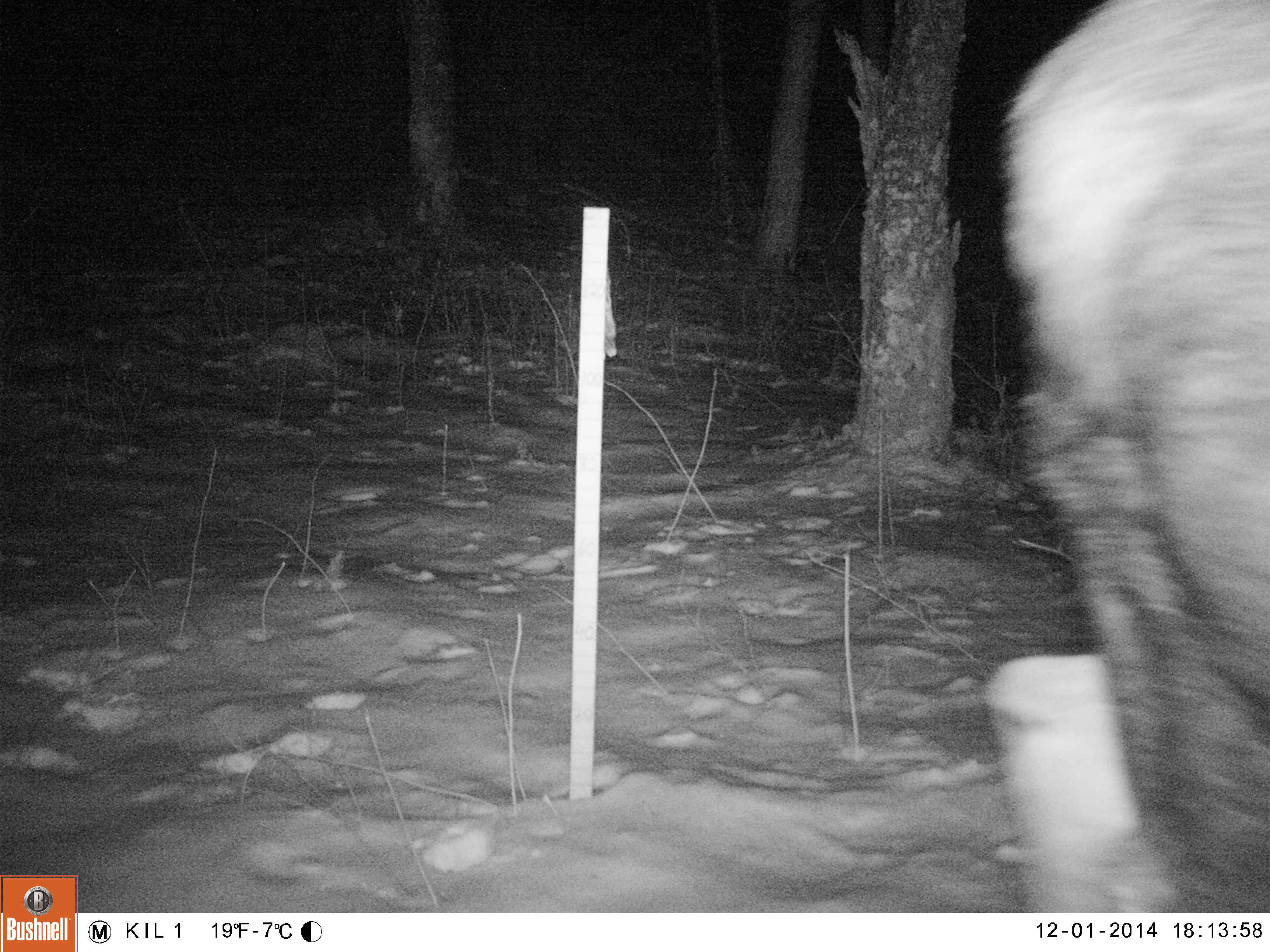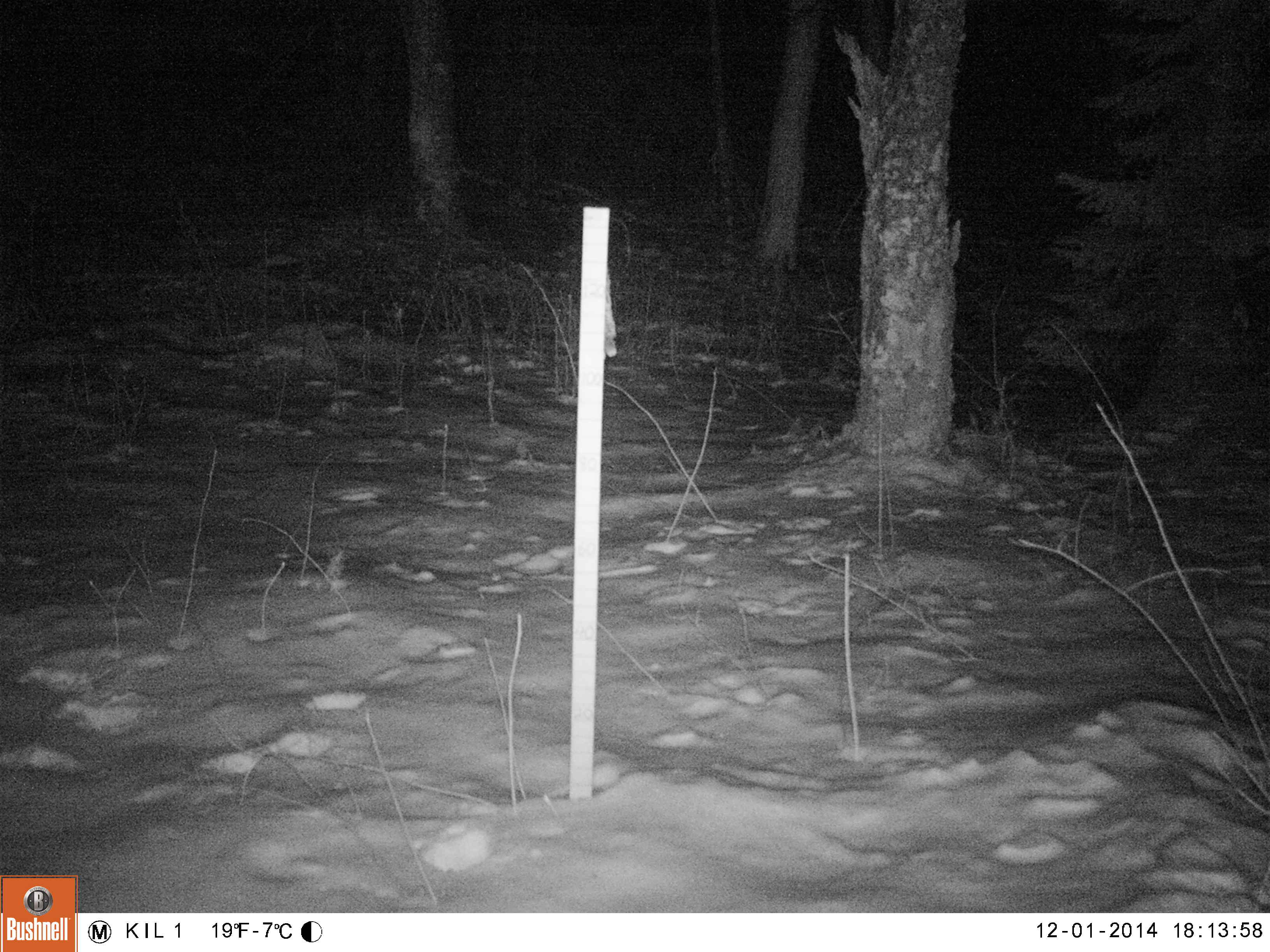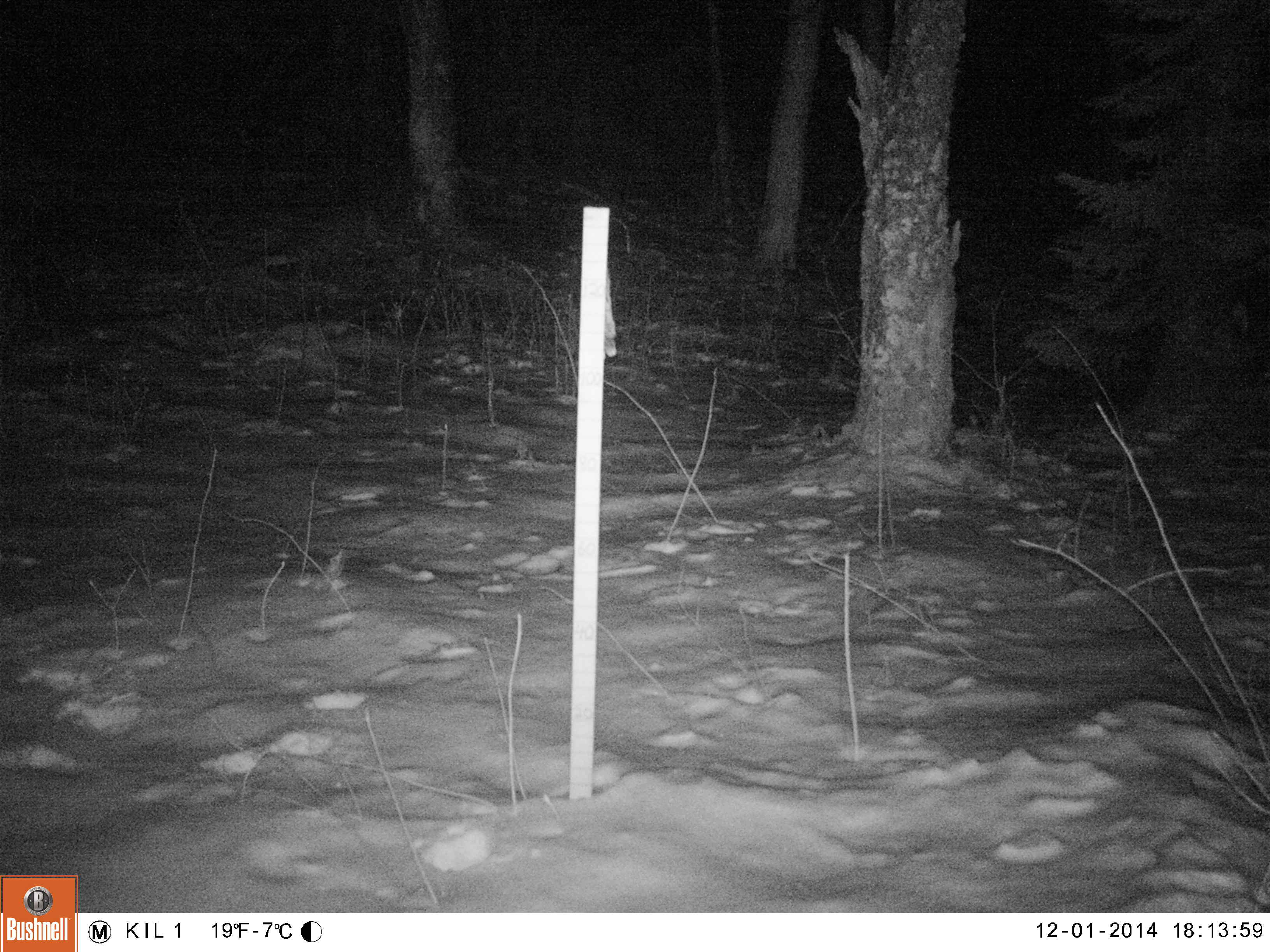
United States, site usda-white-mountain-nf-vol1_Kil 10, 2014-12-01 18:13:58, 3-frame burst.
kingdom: Animalia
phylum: Chordata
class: Mammalia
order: Artiodactyla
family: Cervidae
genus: Alces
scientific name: Alces alces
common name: moose